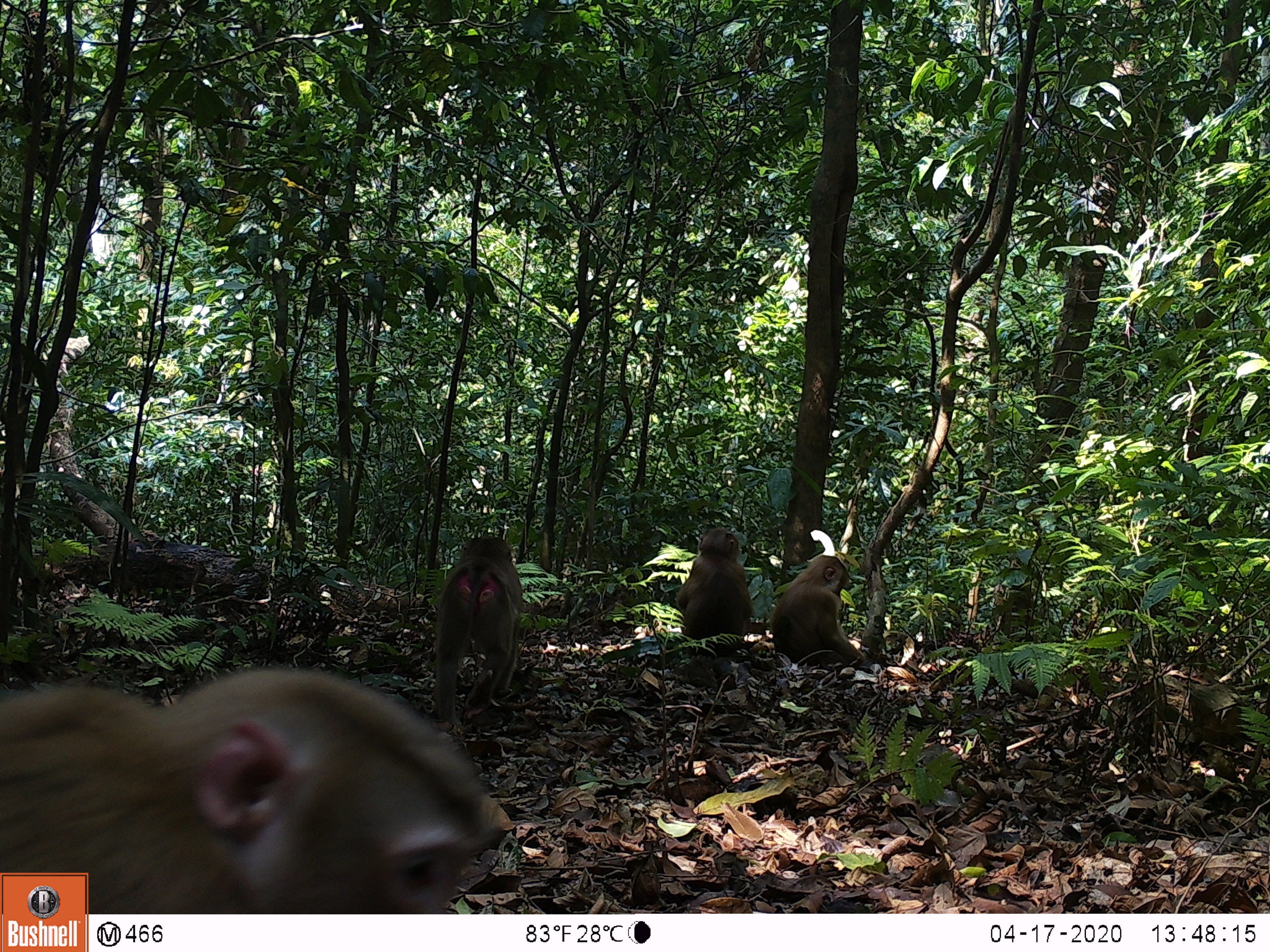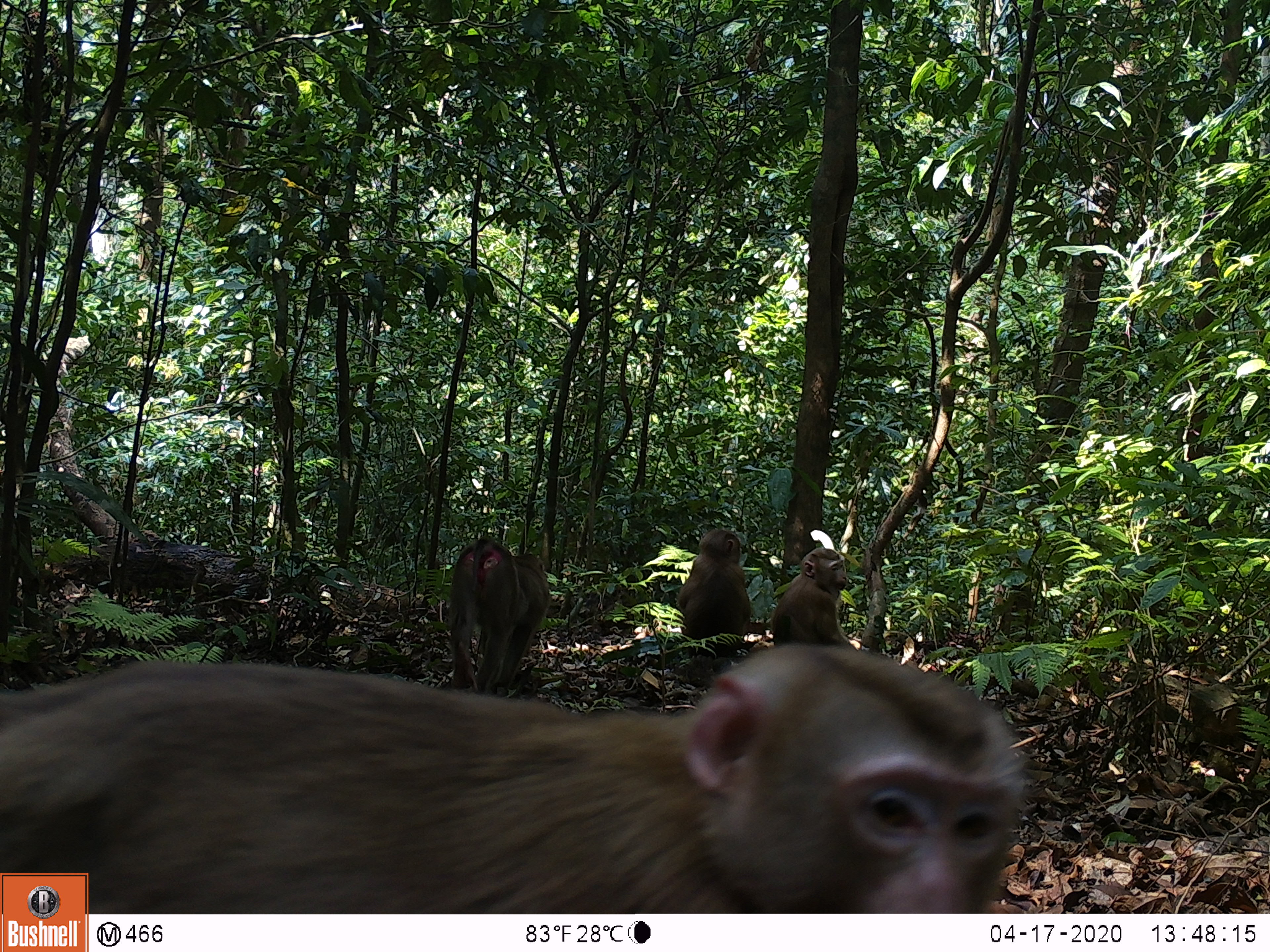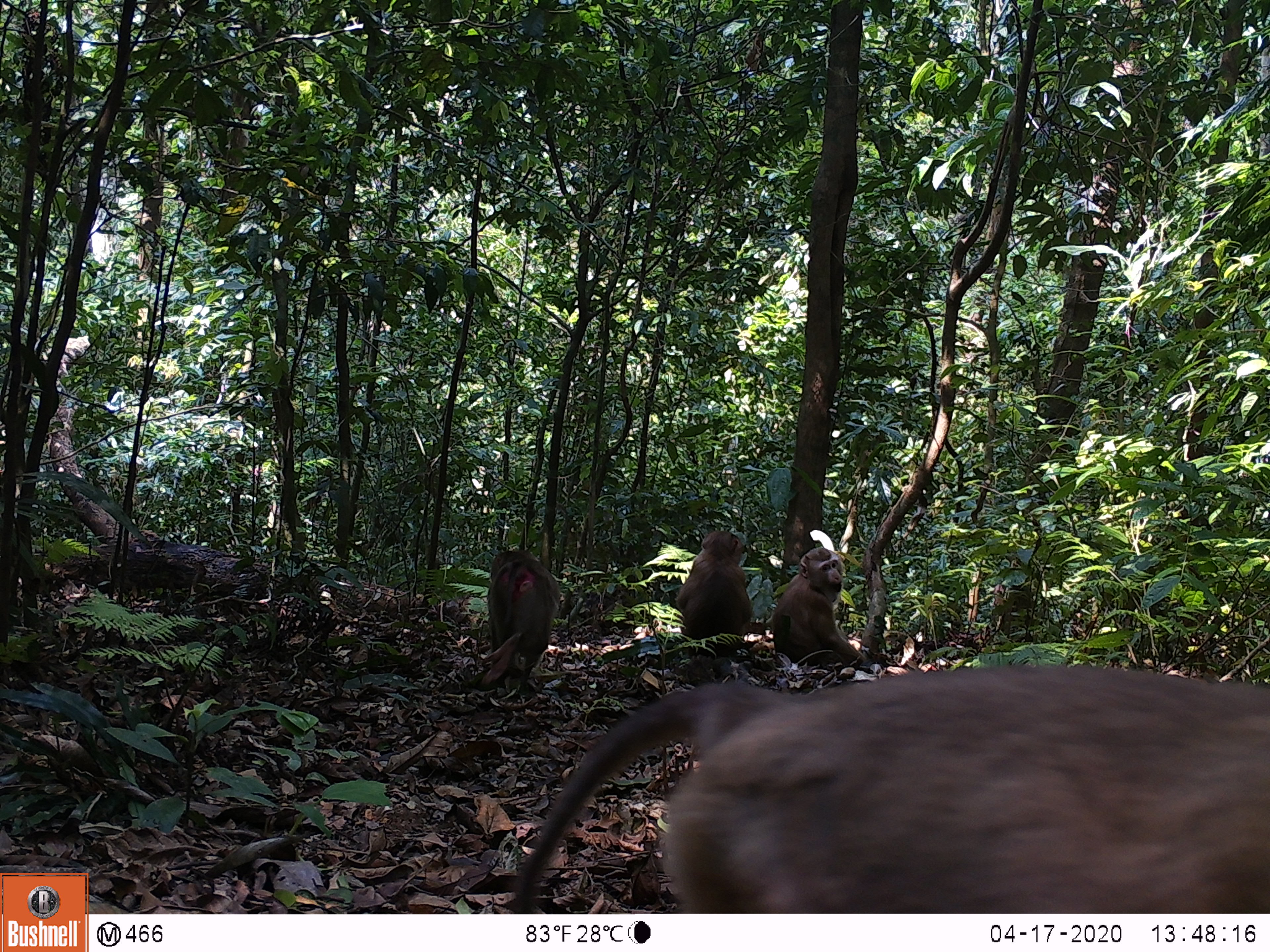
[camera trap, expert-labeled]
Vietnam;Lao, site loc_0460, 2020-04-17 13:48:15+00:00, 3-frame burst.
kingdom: Animalia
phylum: Chordata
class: Mammalia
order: Primates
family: Cercopithecidae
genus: Macaca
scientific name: Macaca nemestrina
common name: pig-tailed macaque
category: pig tailed macaque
Pig tailed macaque (pig-tailed macaque) (Macaca nemestrina). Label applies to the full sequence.